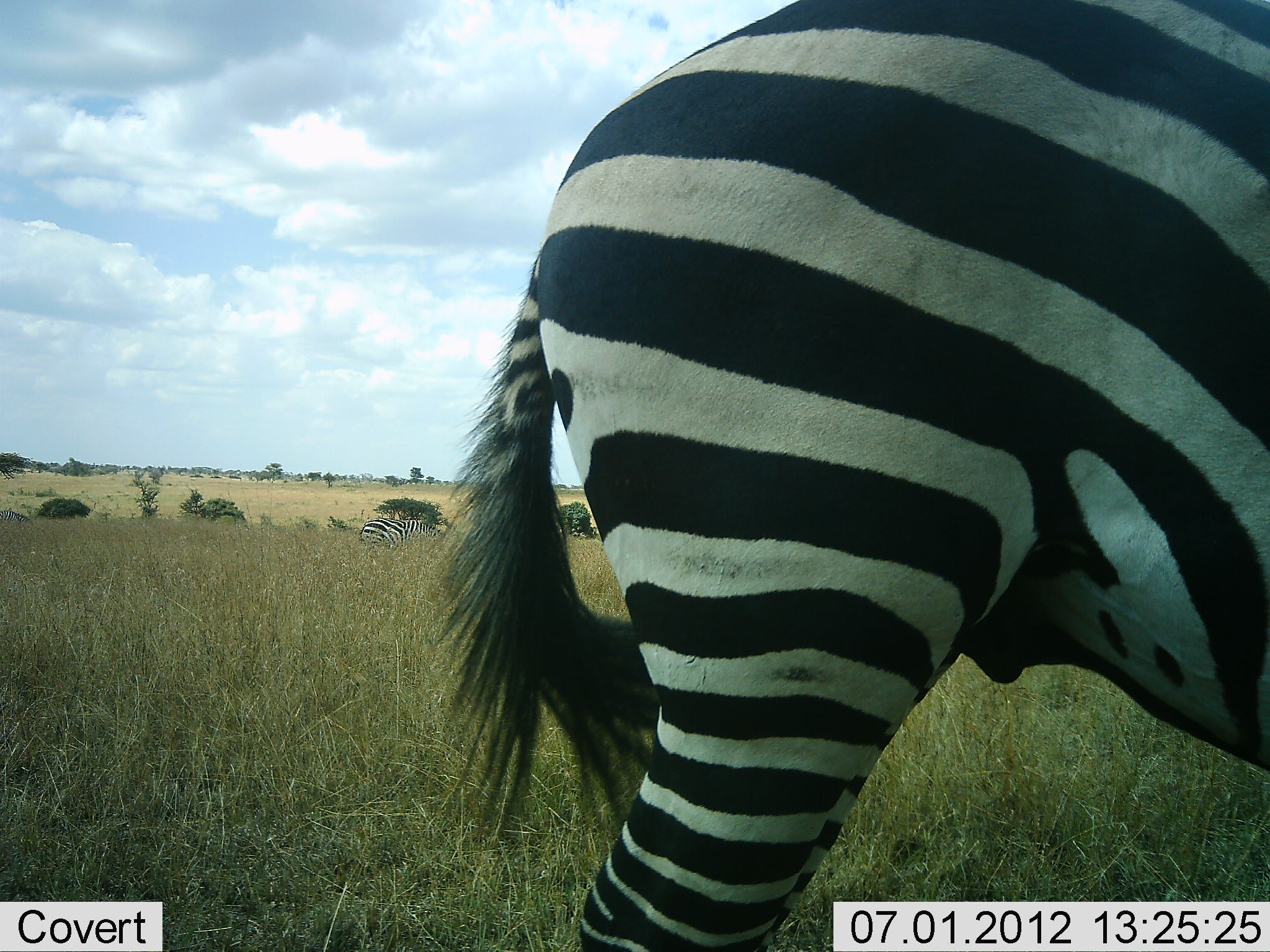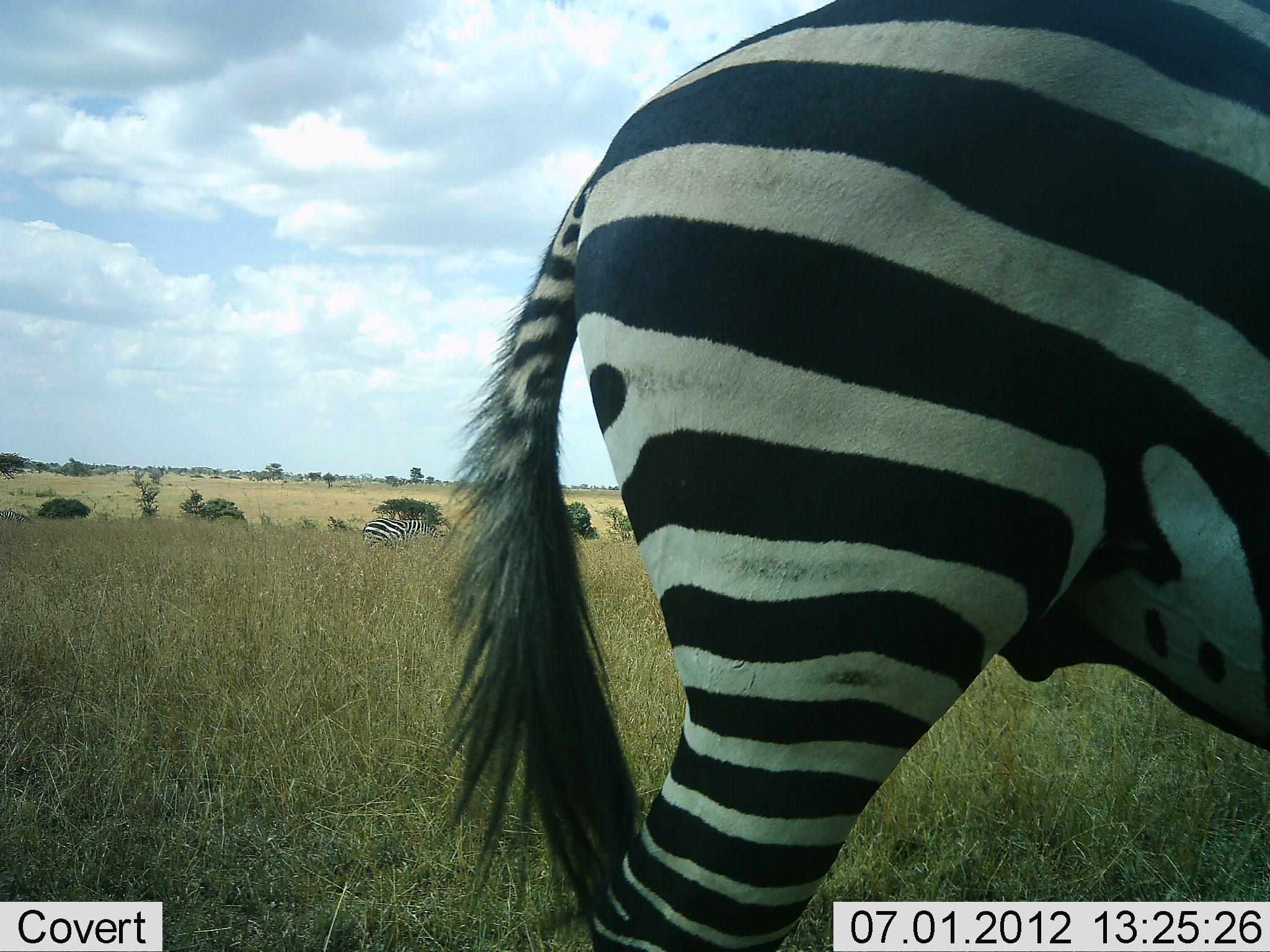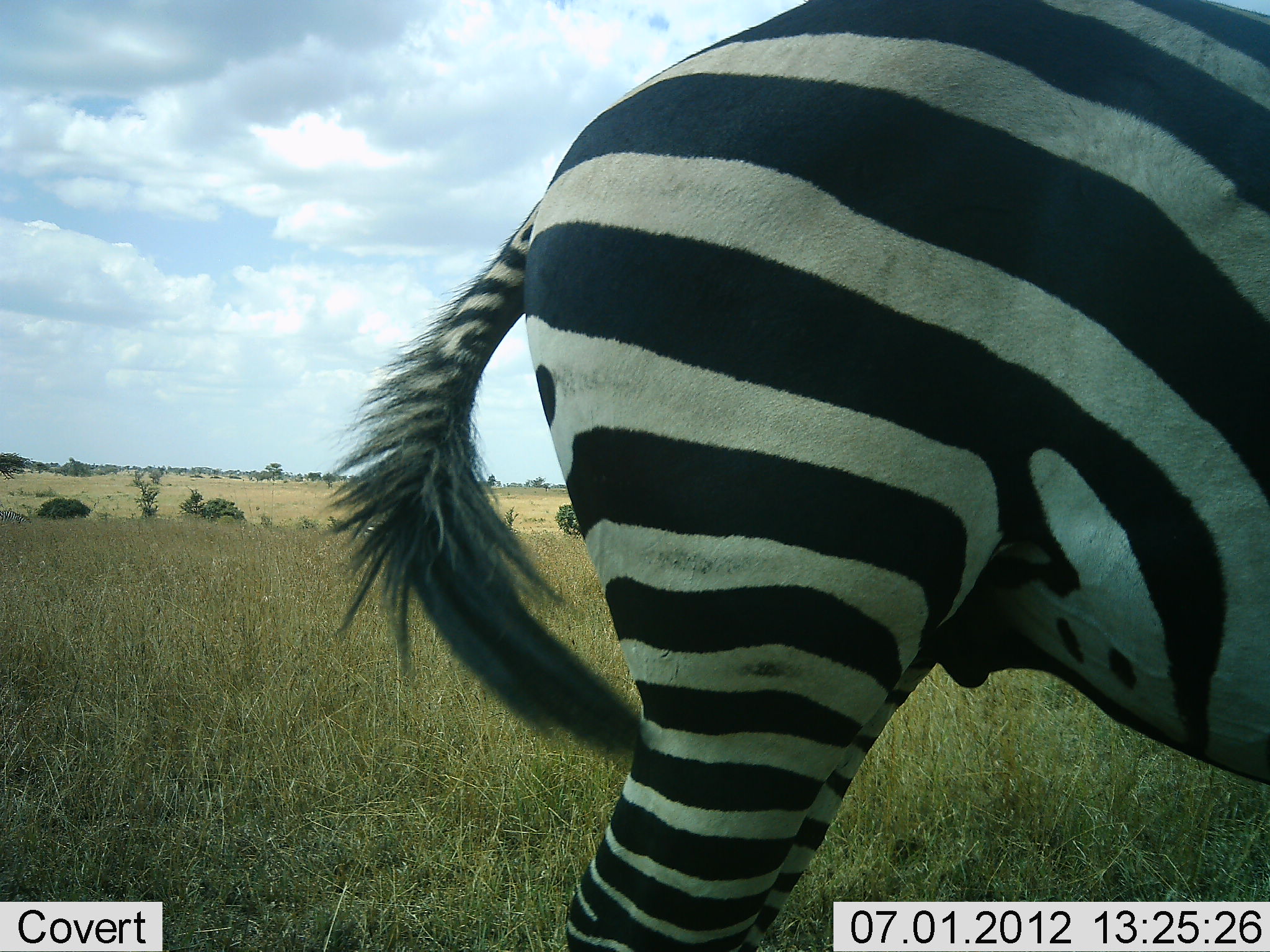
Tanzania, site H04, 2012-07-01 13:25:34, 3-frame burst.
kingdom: Animalia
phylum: Chordata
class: Mammalia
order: Perissodactyla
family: Equidae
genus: Equus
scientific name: Equus quagga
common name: plains zebra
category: zebra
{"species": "zebra (plains zebra) (Equus quagga)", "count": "2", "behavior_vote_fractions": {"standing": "90%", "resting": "20%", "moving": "10%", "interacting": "0%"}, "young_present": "0%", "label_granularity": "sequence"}